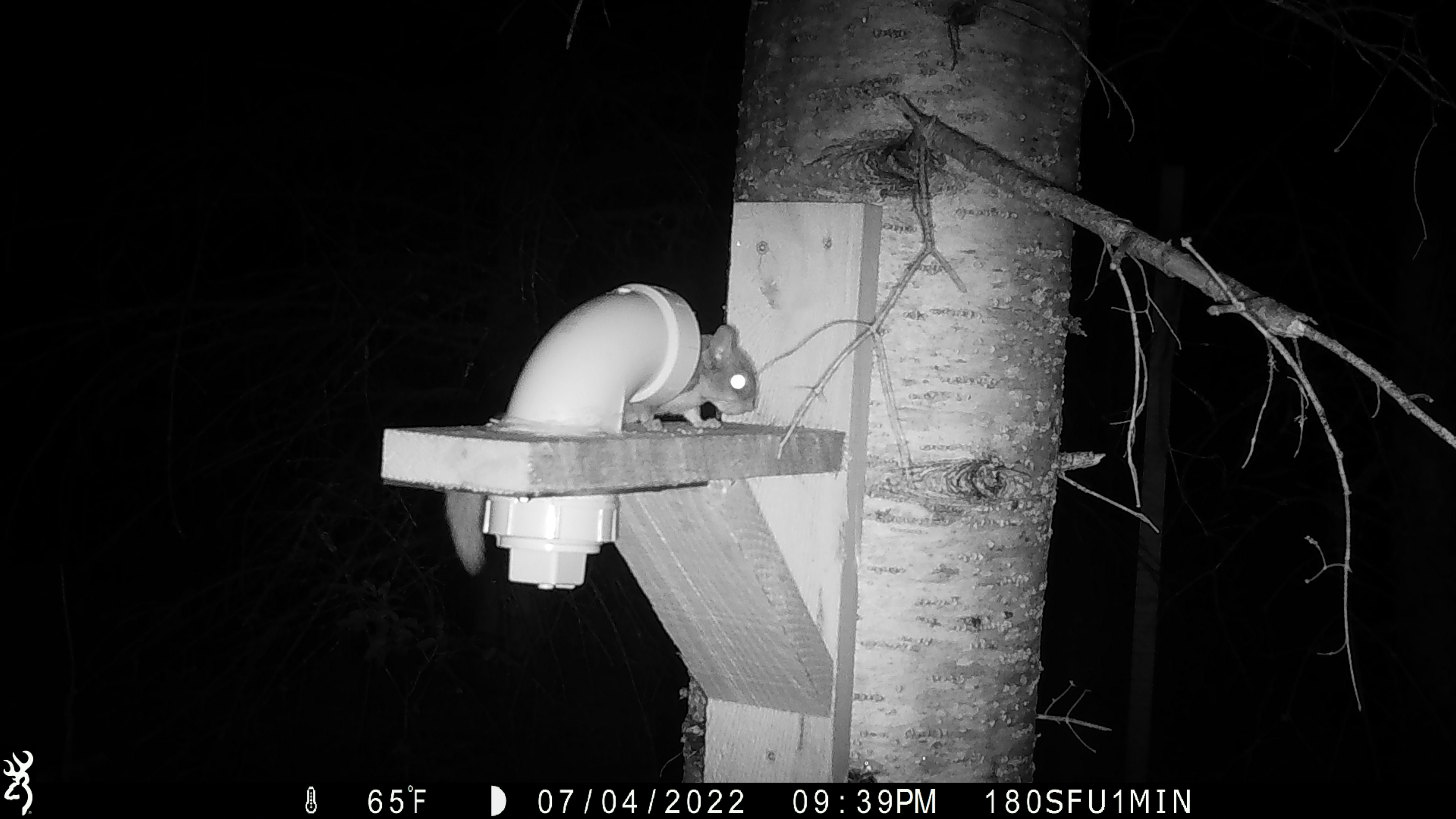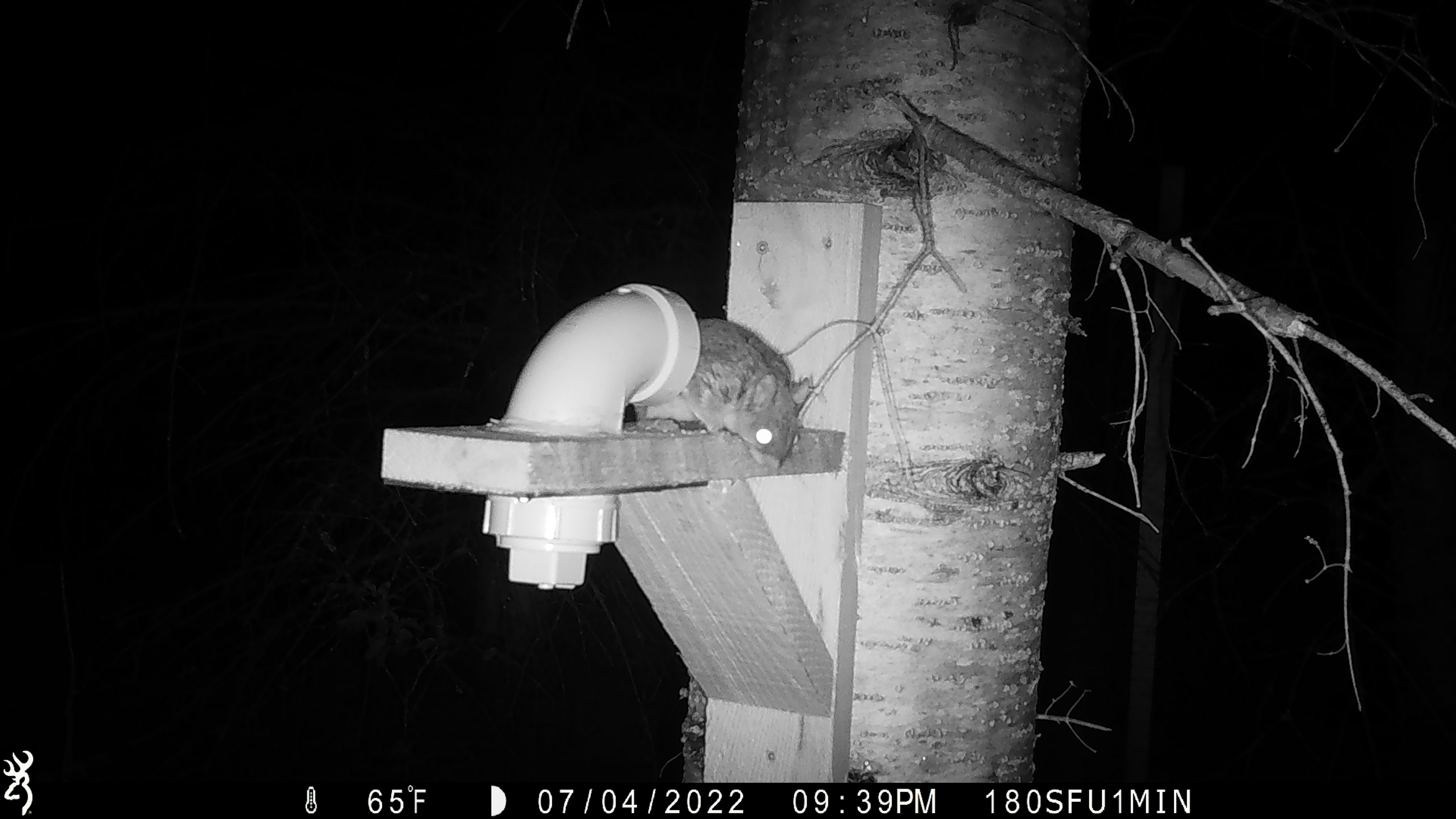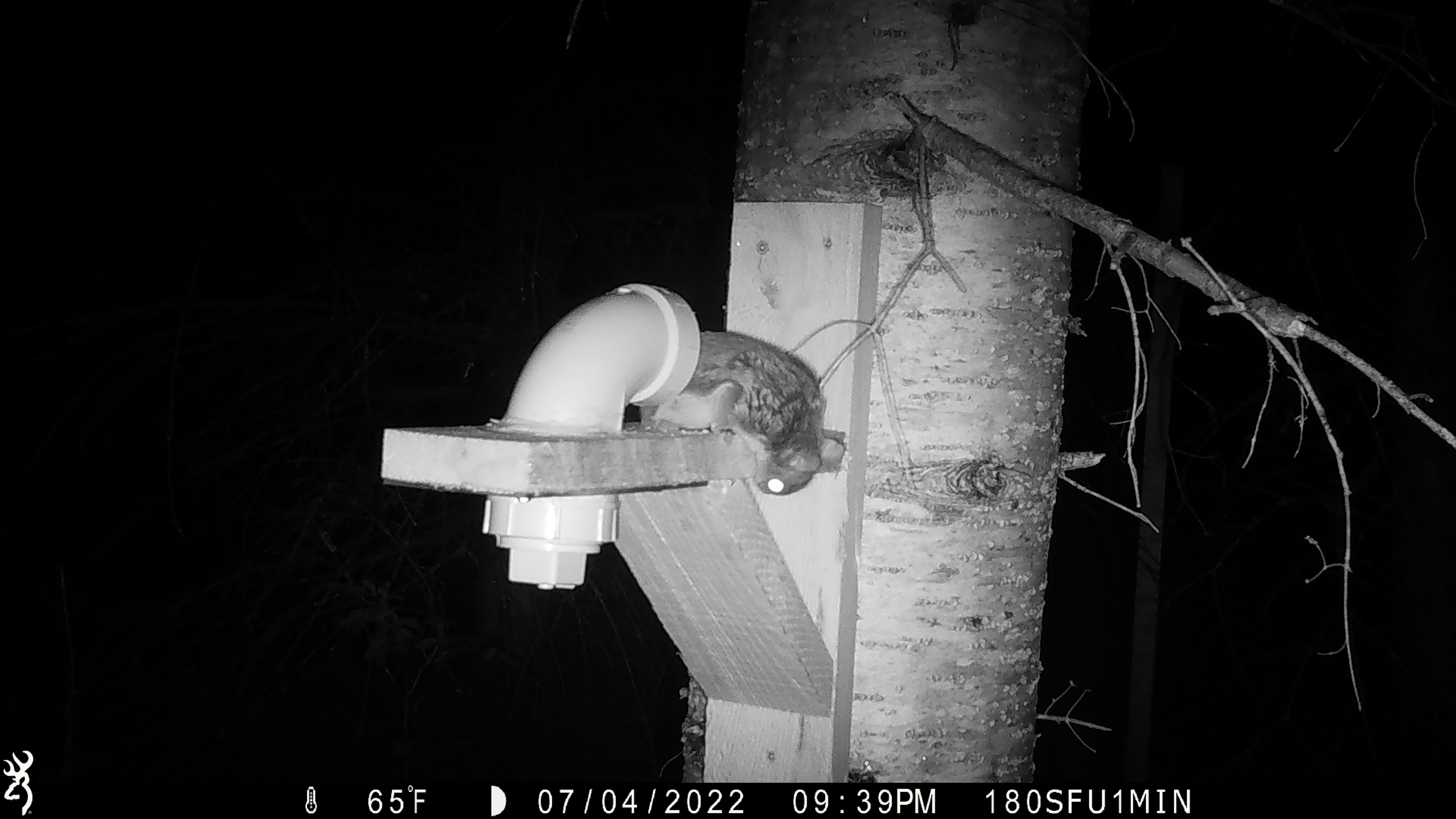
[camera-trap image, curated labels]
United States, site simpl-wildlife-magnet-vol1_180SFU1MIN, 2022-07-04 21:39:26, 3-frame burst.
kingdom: Animalia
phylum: Chordata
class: Mammalia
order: Rodentia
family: Sciuridae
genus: Glaucomys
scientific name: Glaucomys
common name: flying squirrel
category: flying squirrel sp.